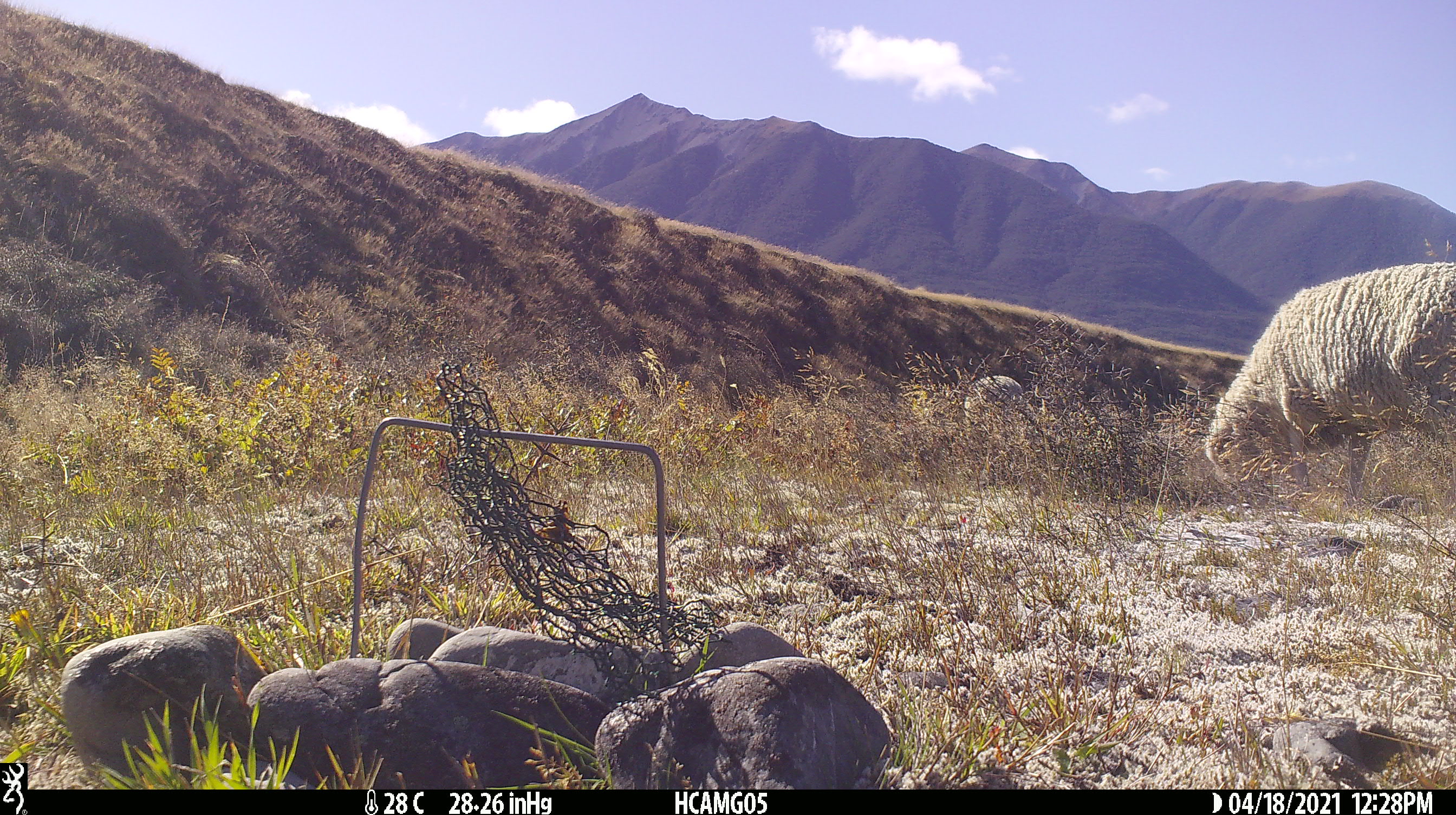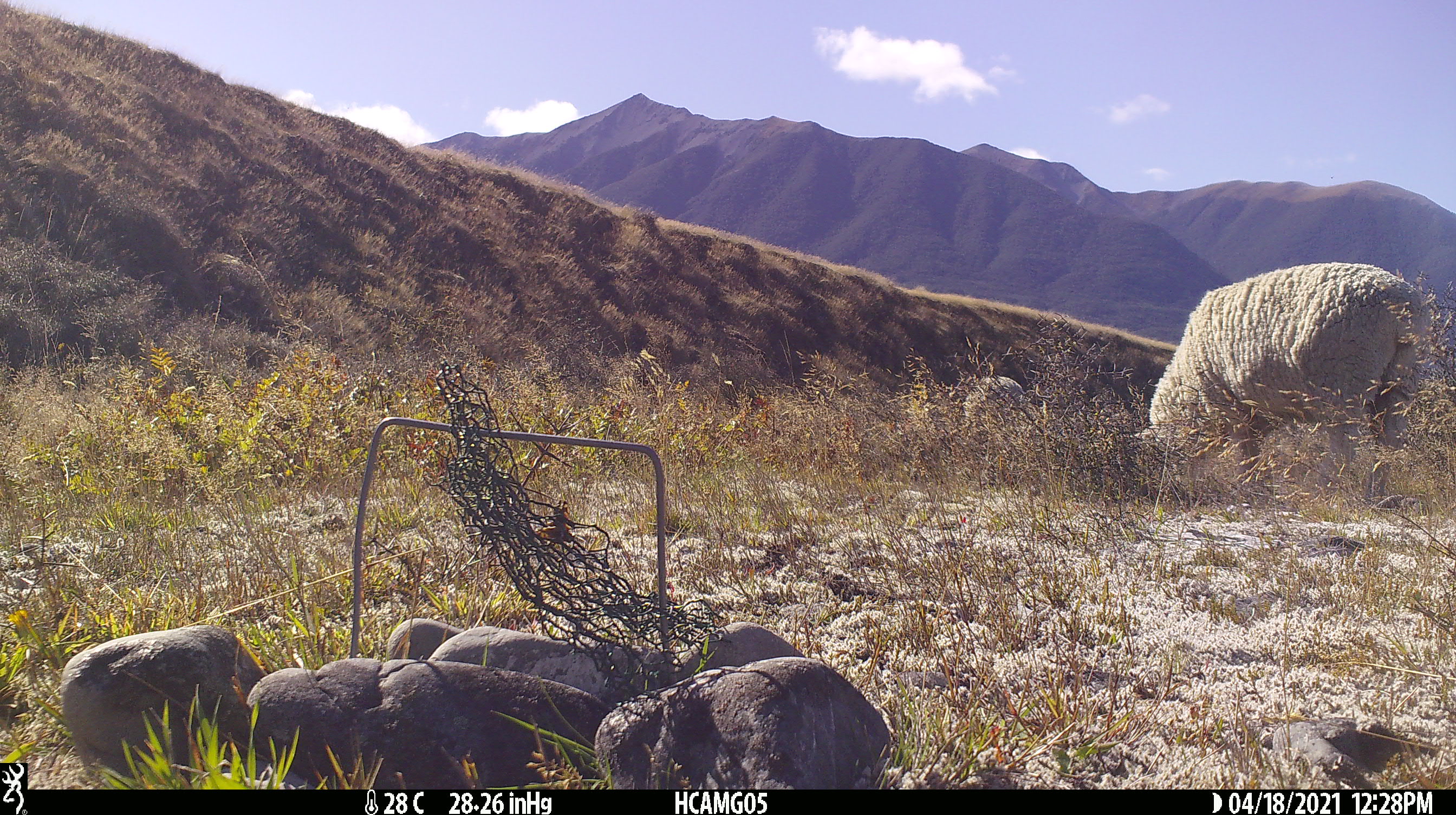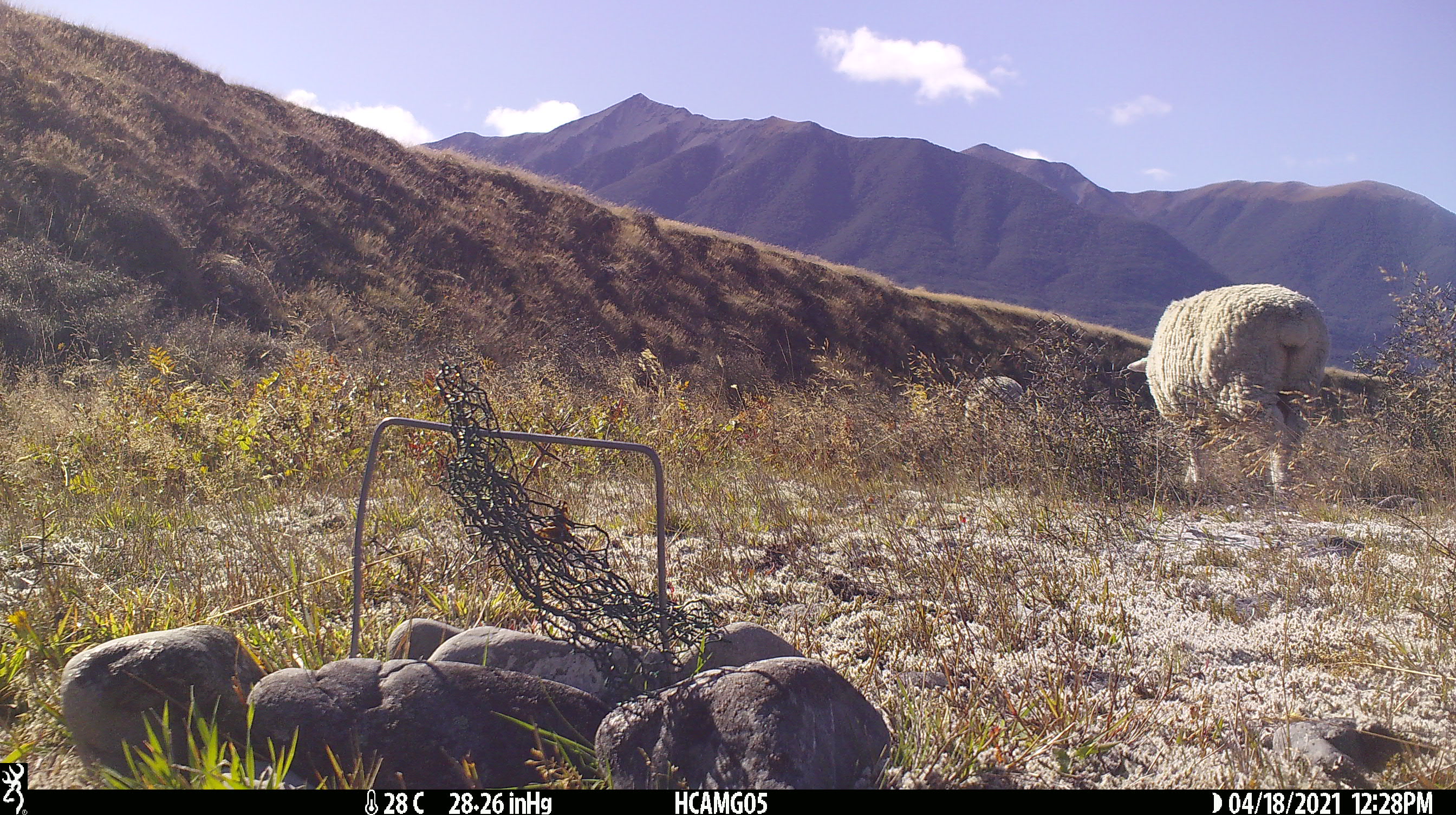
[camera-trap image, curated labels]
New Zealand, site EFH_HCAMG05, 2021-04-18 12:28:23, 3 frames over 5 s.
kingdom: Animalia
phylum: Chordata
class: Mammalia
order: Artiodactyla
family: Bovidae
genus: Ovis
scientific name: Ovis aries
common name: domestic sheep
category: sheep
Sheep (domestic sheep) (Ovis aries).